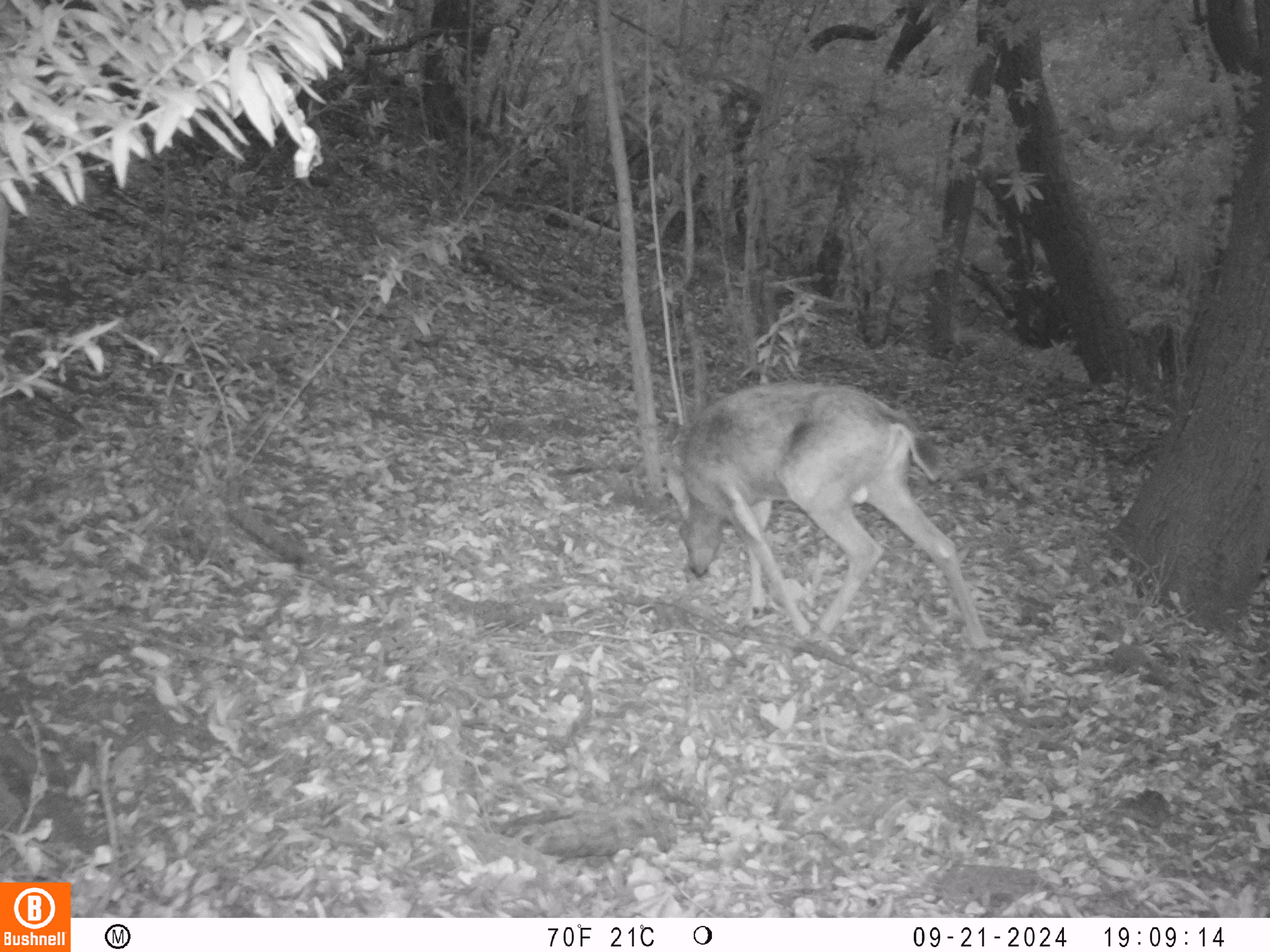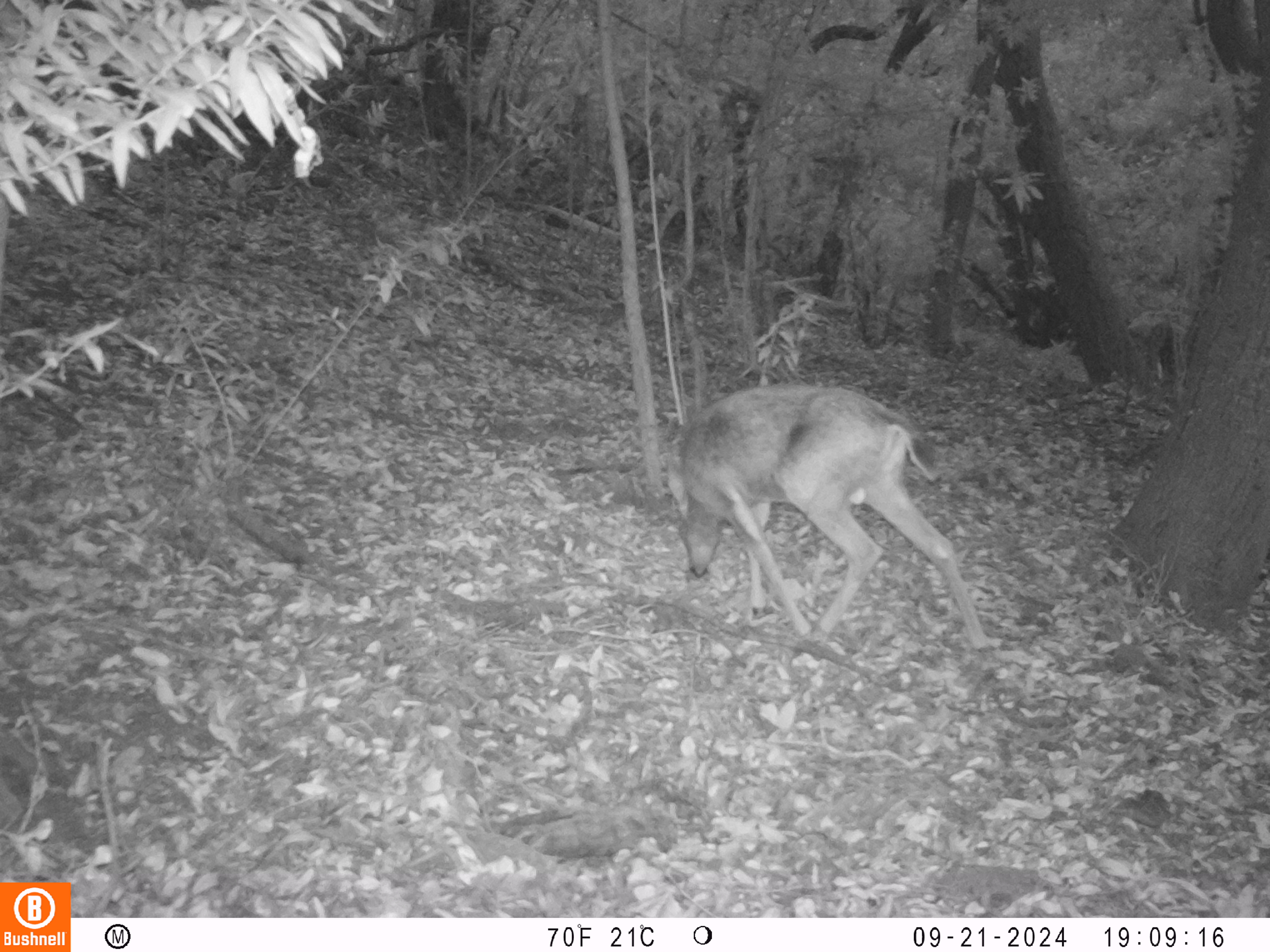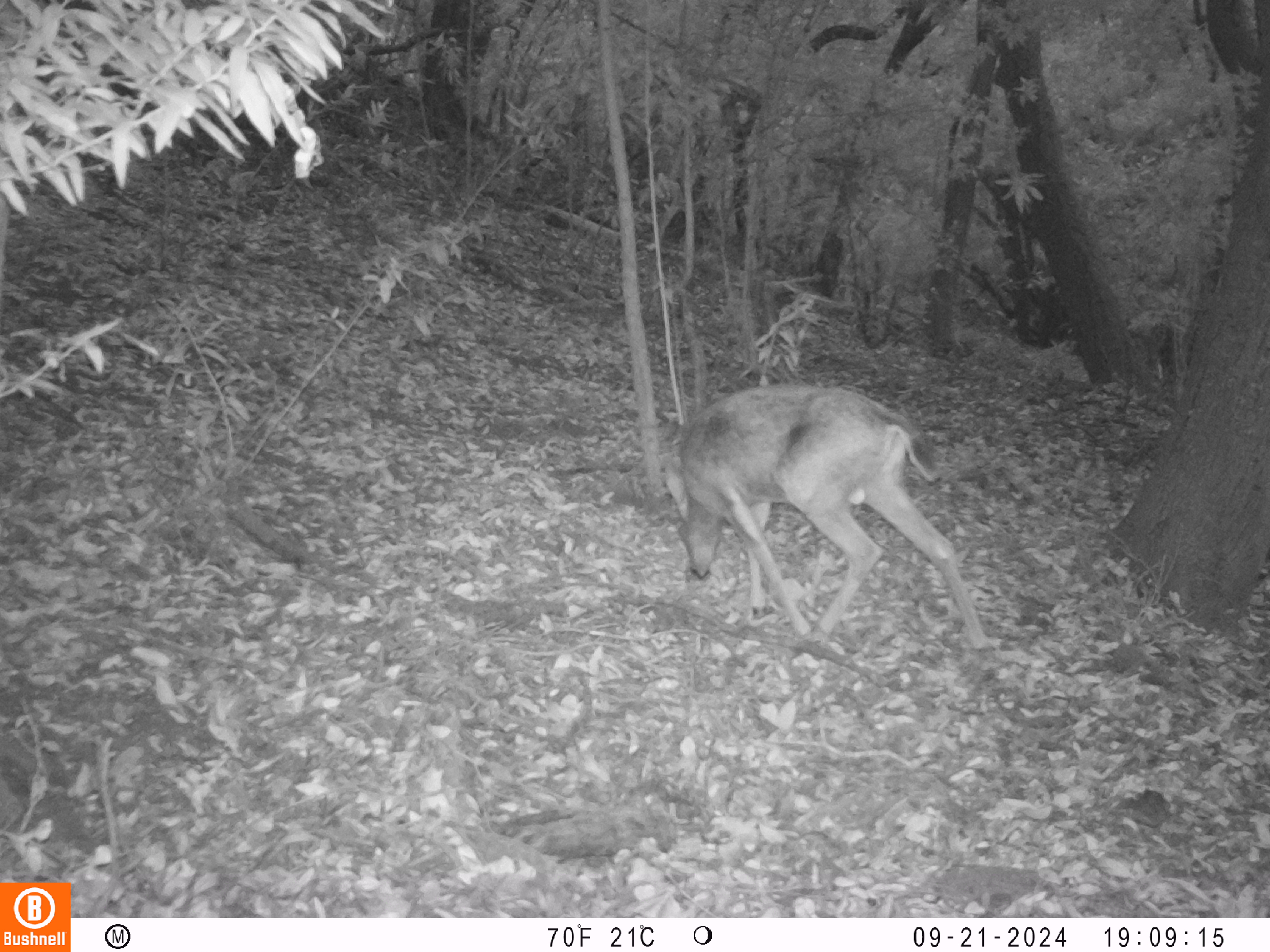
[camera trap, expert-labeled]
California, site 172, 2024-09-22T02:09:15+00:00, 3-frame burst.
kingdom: Animalia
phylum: Chordata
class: Mammalia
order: Artiodactyla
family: Cervidae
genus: Odocoileus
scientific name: Odocoileus hemionus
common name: mule deer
Mule deer (Odocoileus hemionus).